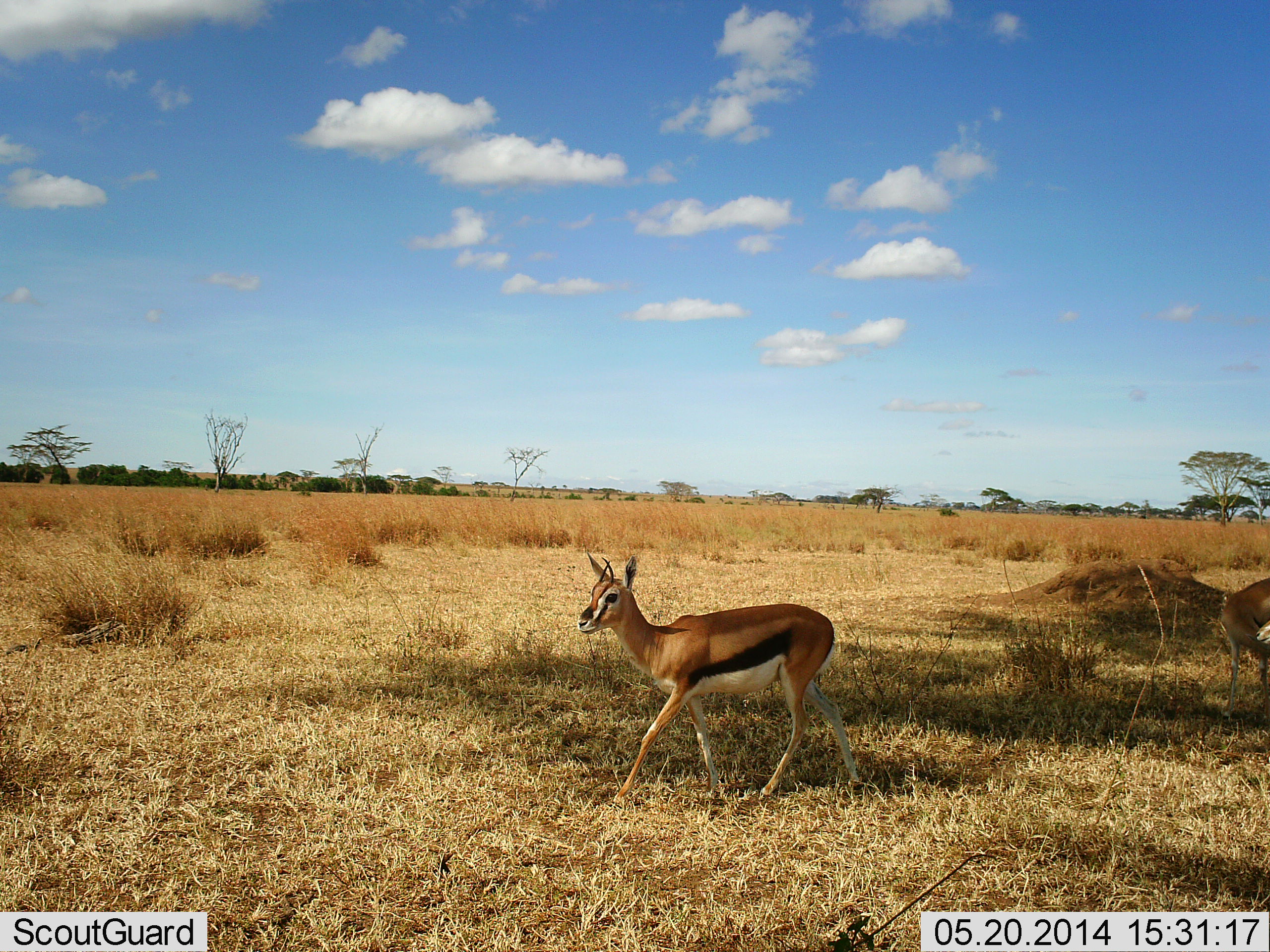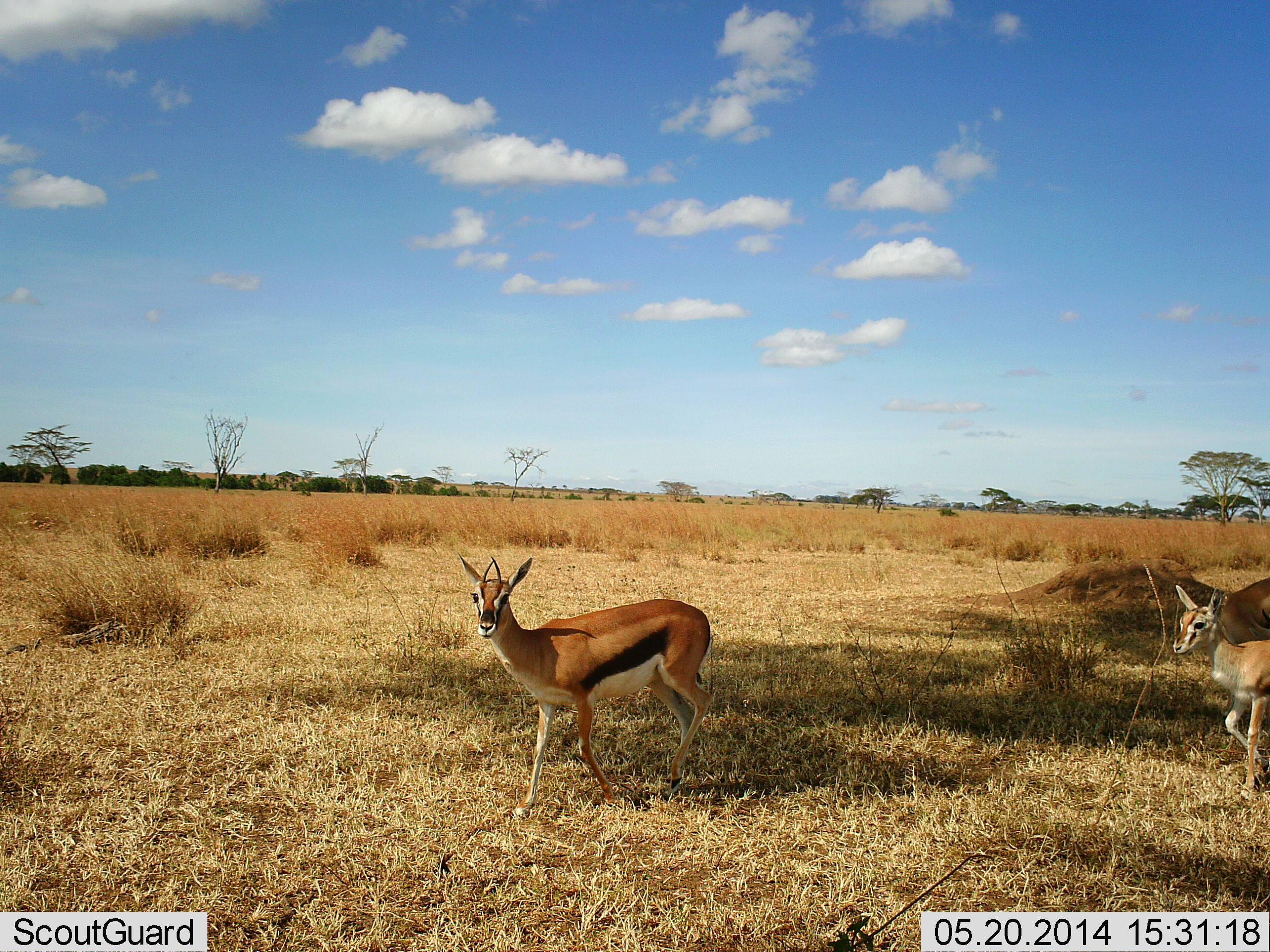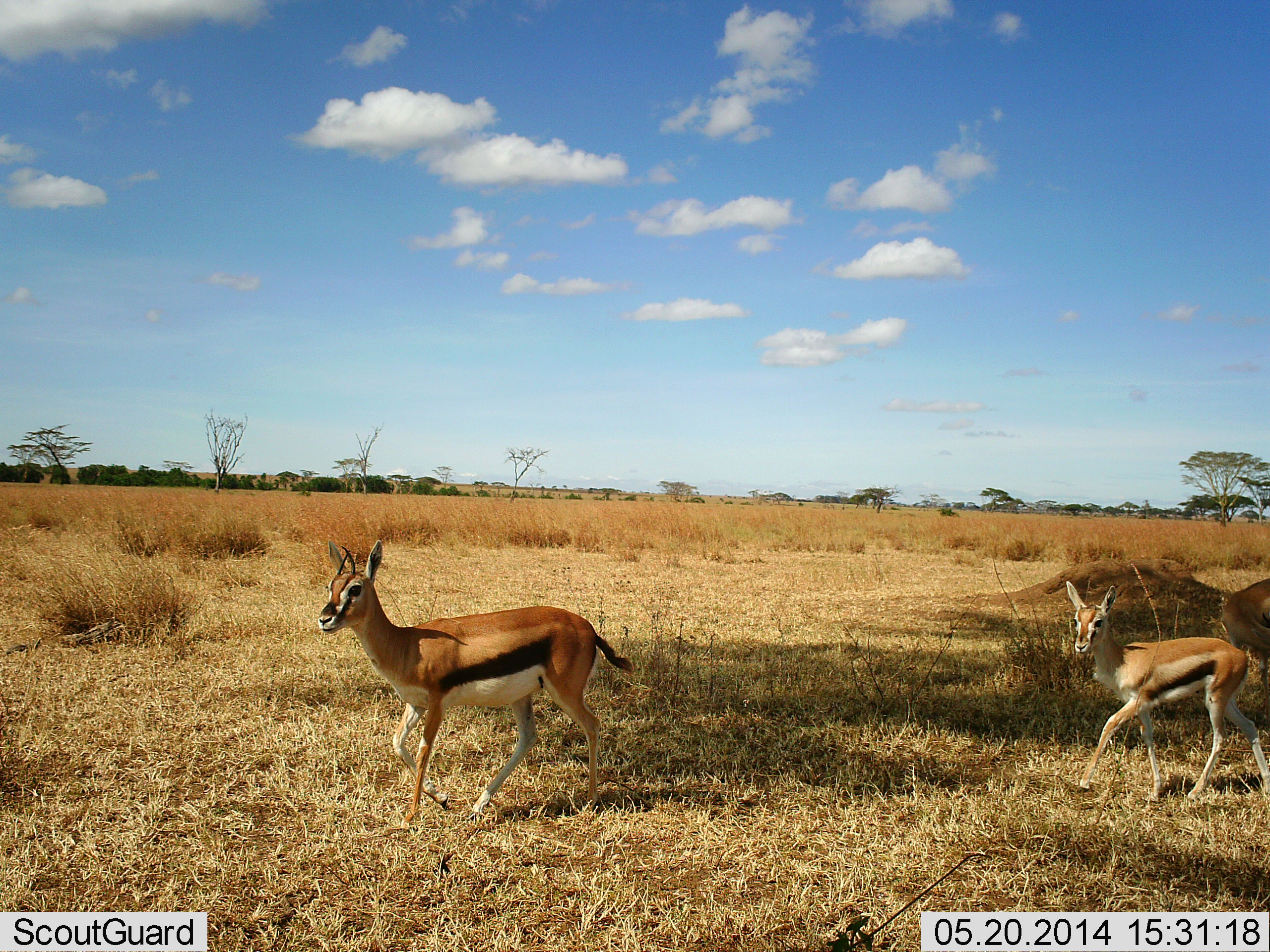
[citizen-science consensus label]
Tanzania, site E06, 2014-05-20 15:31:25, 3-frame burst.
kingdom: Animalia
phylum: Chordata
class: Mammalia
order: Artiodactyla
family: Bovidae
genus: Eudorcas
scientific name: Eudorcas thomsonii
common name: thomson's gazelle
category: gazellethomsons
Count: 2.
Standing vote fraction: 30%.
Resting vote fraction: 0%.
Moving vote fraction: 90%.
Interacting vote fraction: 0%.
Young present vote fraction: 30%.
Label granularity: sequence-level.